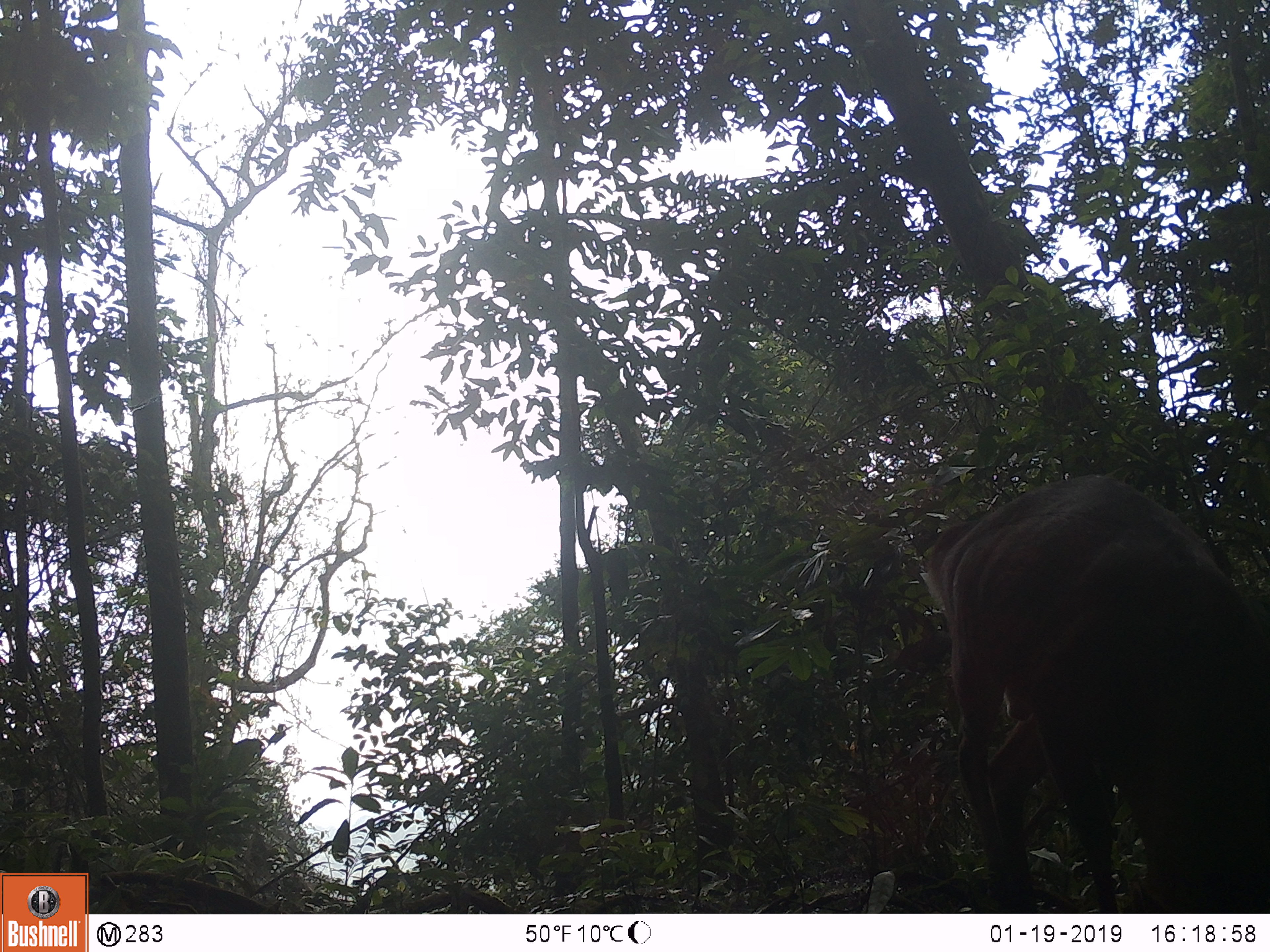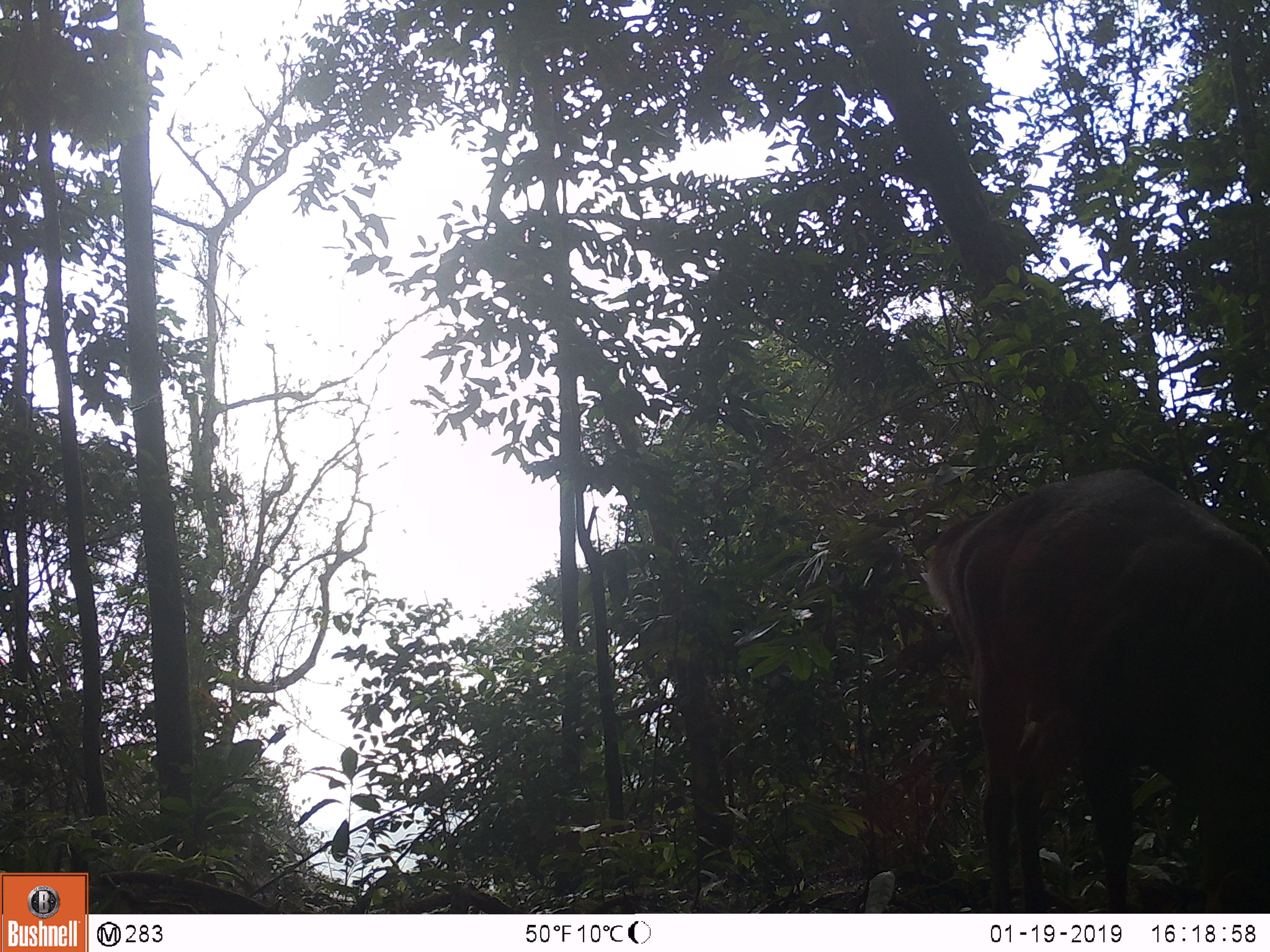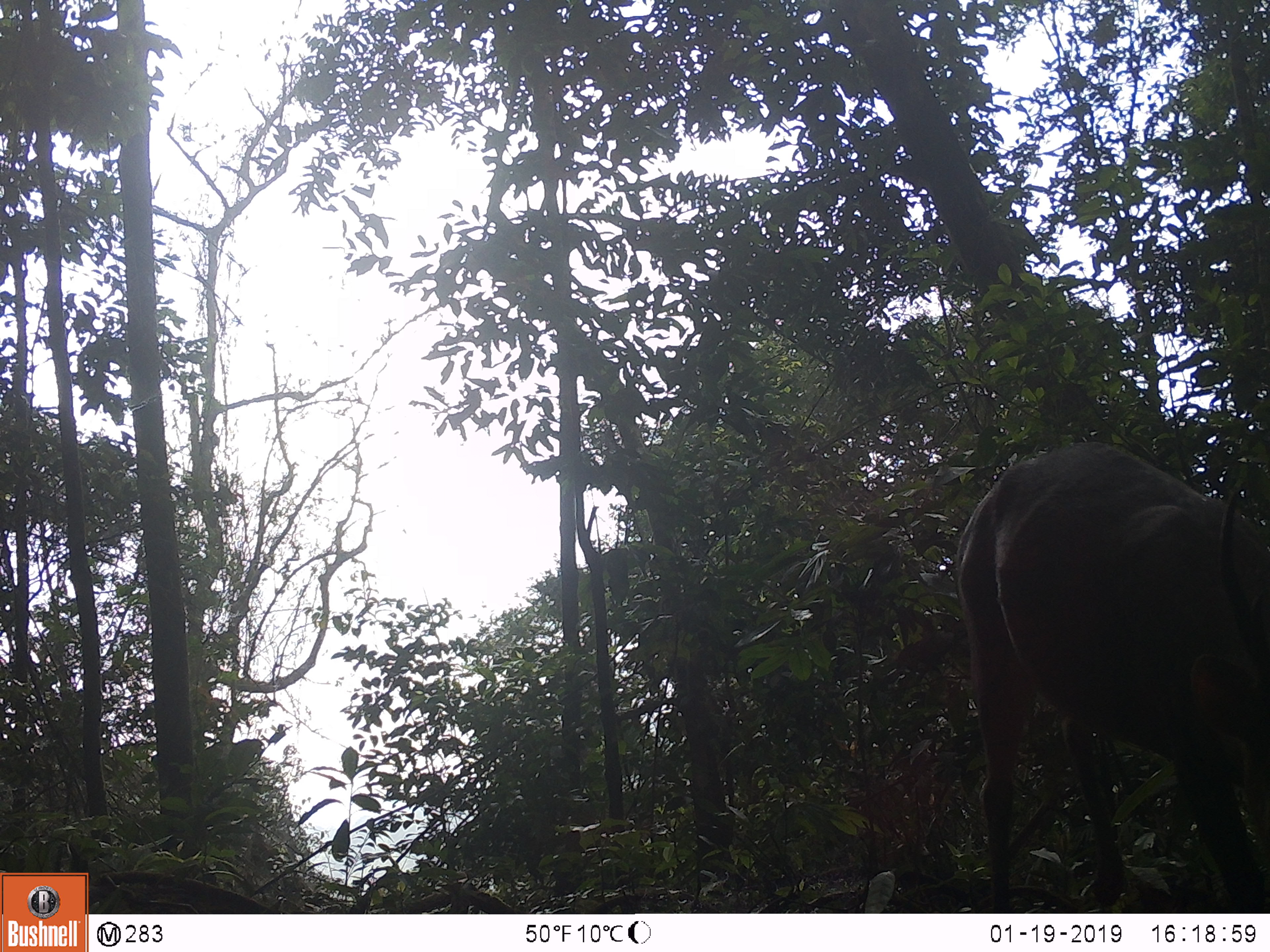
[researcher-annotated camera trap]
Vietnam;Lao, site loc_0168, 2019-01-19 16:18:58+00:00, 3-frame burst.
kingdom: Animalia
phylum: Chordata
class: Mammalia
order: Artiodactyla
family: Cervidae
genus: Muntiacus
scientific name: Muntiacus vuquangensis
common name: large-antlered muntjac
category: large antlered muntjac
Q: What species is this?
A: Large antlered muntjac (large-antlered muntjac) (Muntiacus vuquangensis).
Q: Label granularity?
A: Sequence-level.